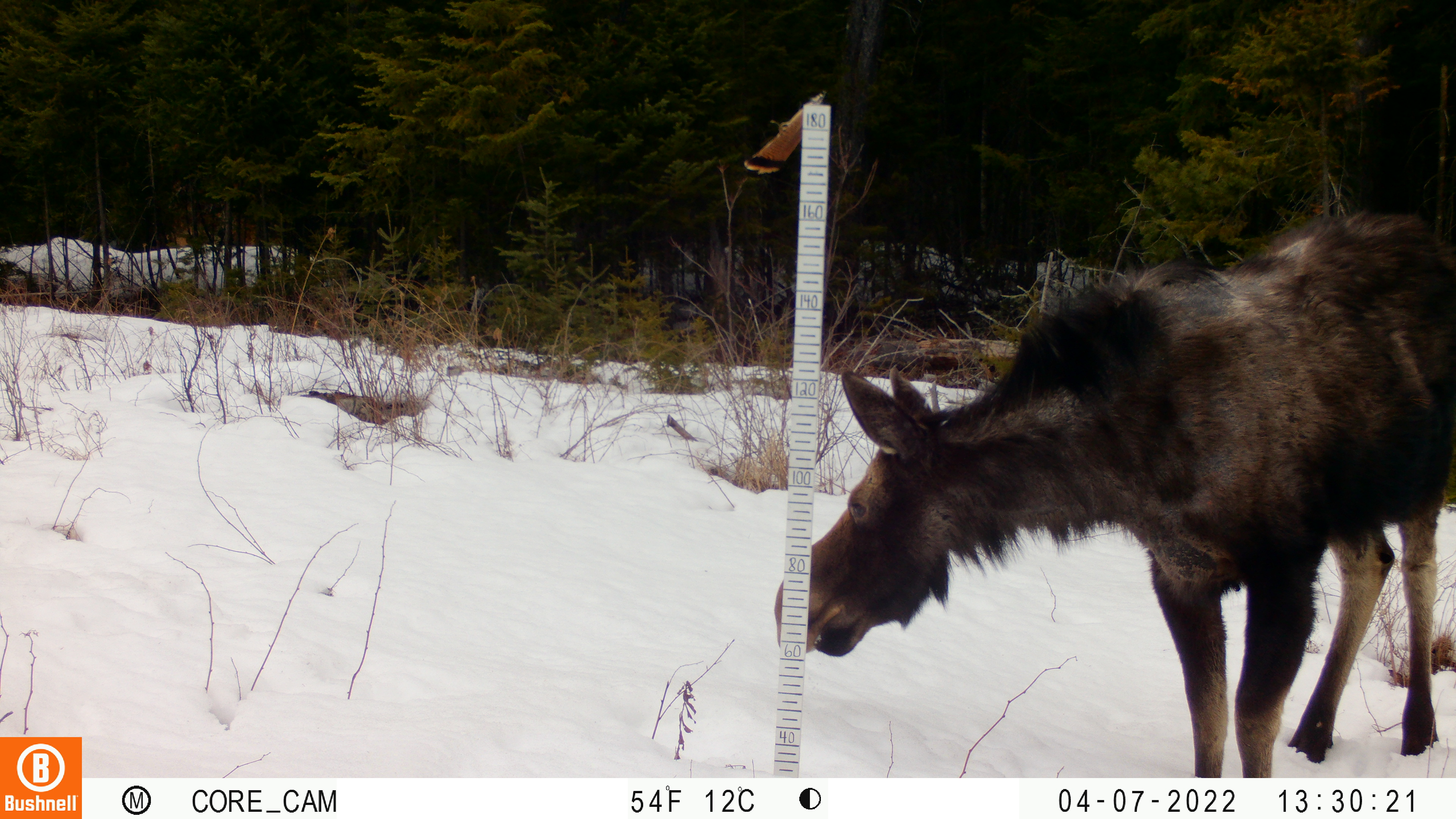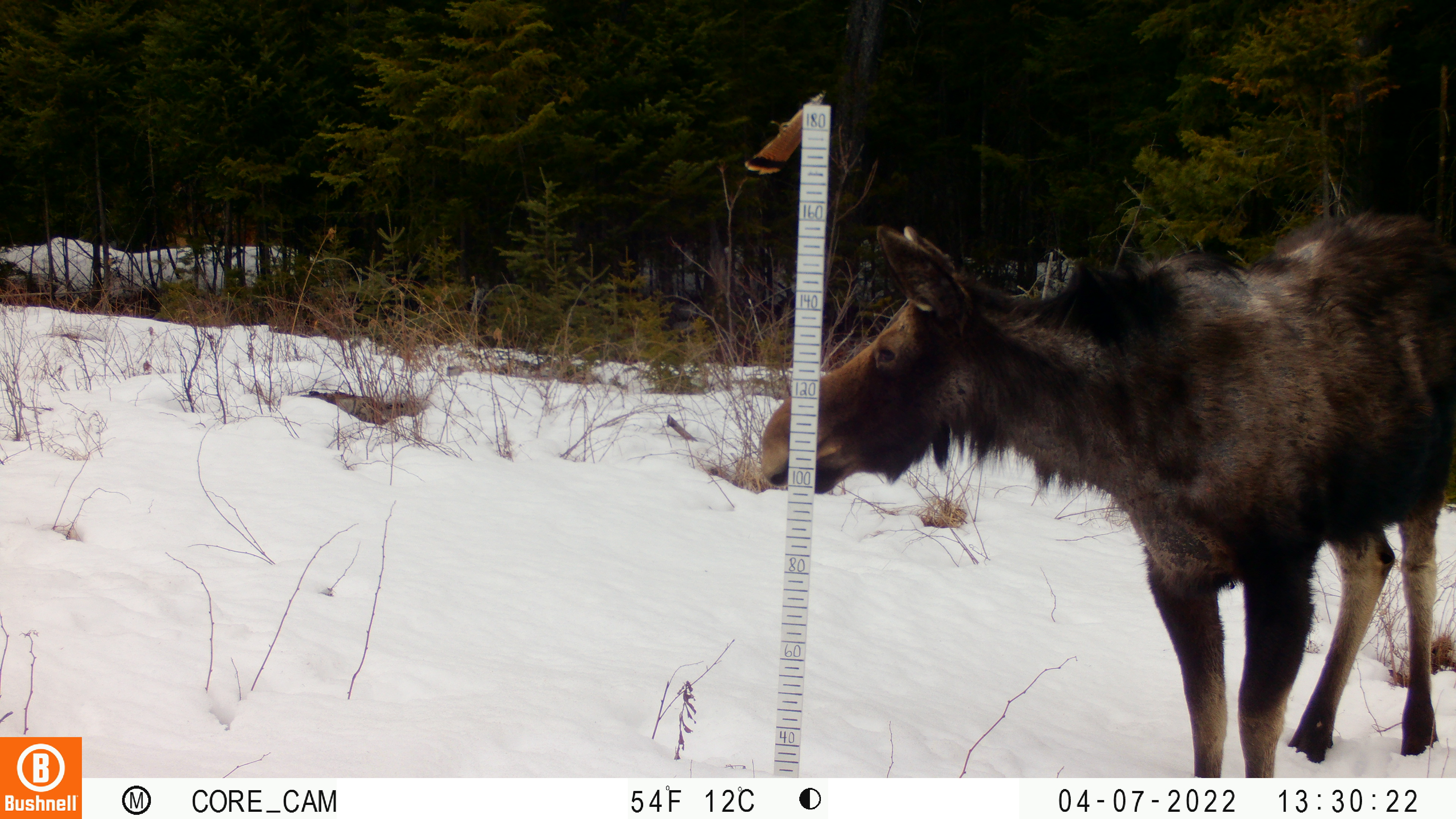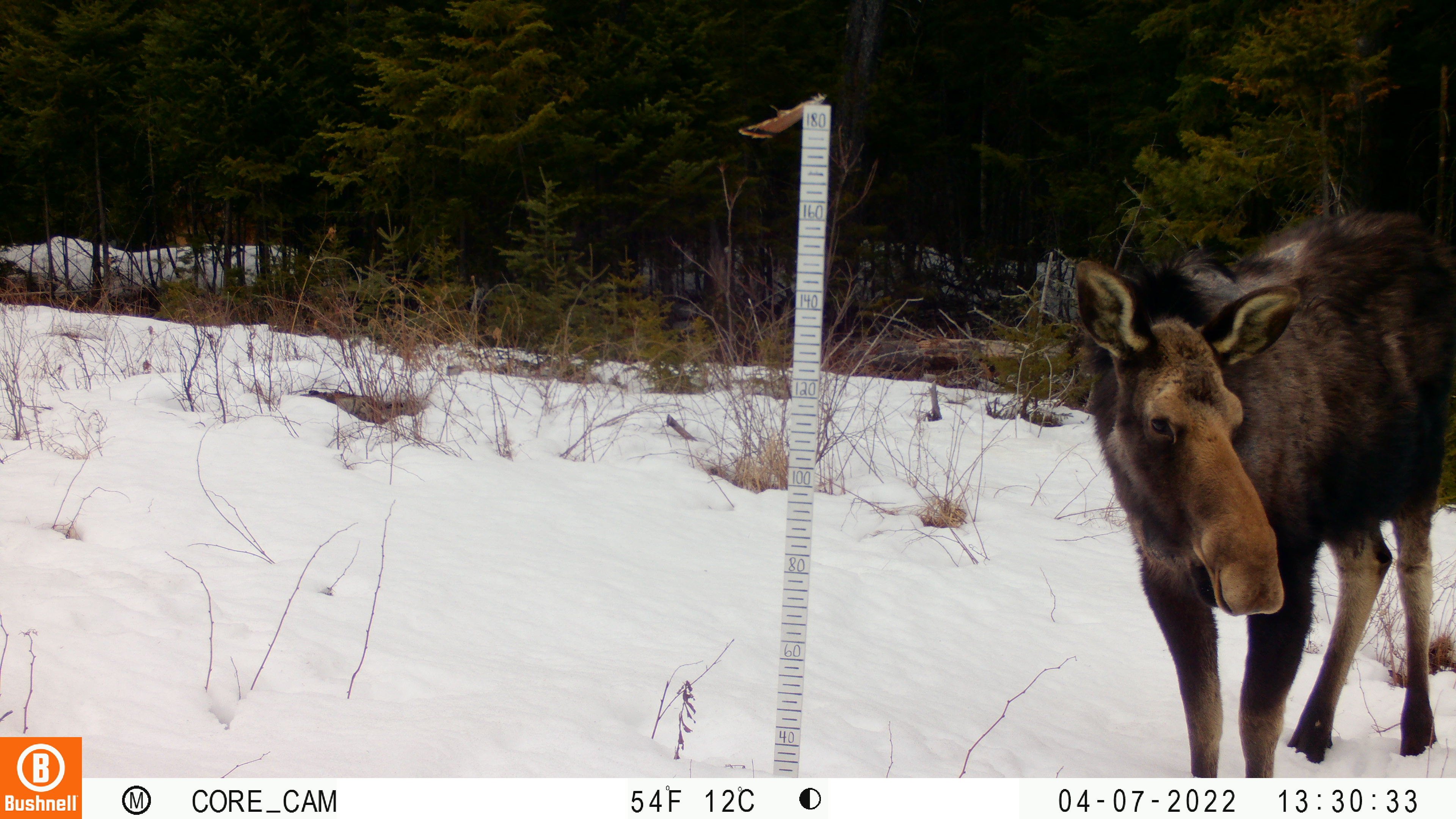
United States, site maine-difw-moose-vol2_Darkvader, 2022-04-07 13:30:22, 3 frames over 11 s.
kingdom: Animalia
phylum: Chordata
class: Mammalia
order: Artiodactyla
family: Cervidae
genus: Alces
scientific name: Alces alces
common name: moose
Moose (Alces alces).